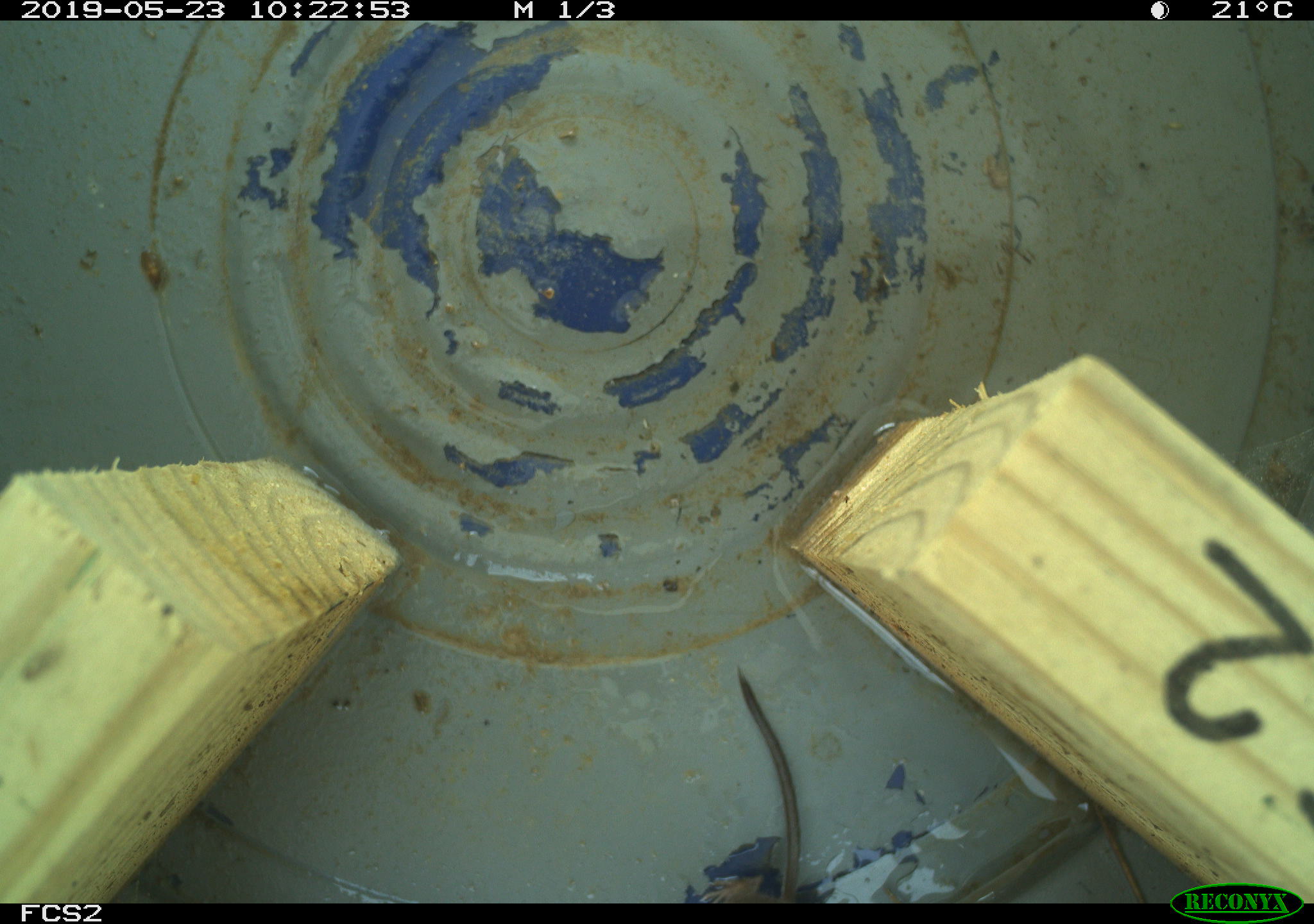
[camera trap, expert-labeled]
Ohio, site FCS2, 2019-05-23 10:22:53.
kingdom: Animalia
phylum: Chordata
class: Mammalia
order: Eulipotyphla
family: Soricidae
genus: Sorex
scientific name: Sorex cinereus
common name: masked shrew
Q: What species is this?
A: Masked shrew (Sorex cinereus).